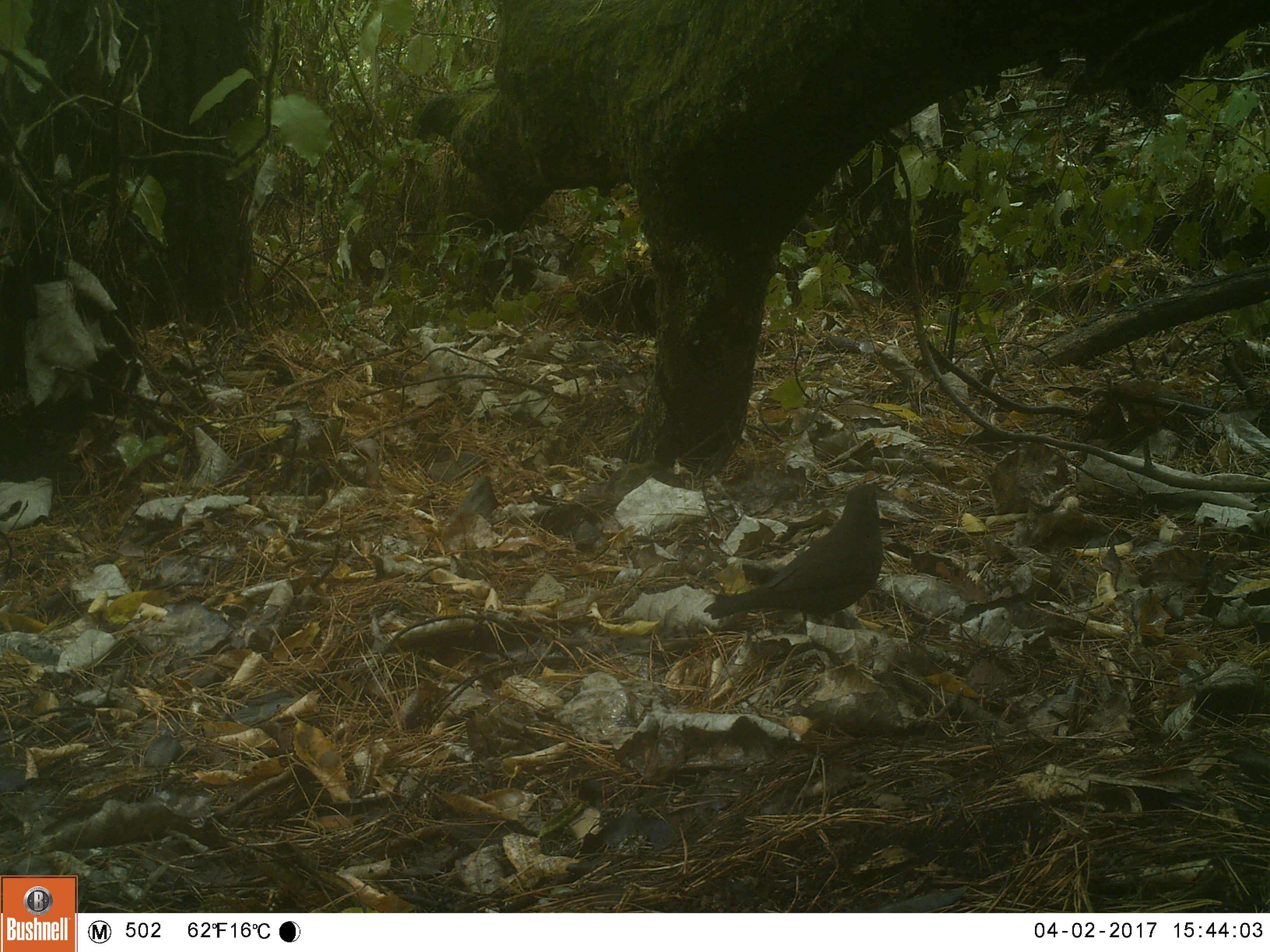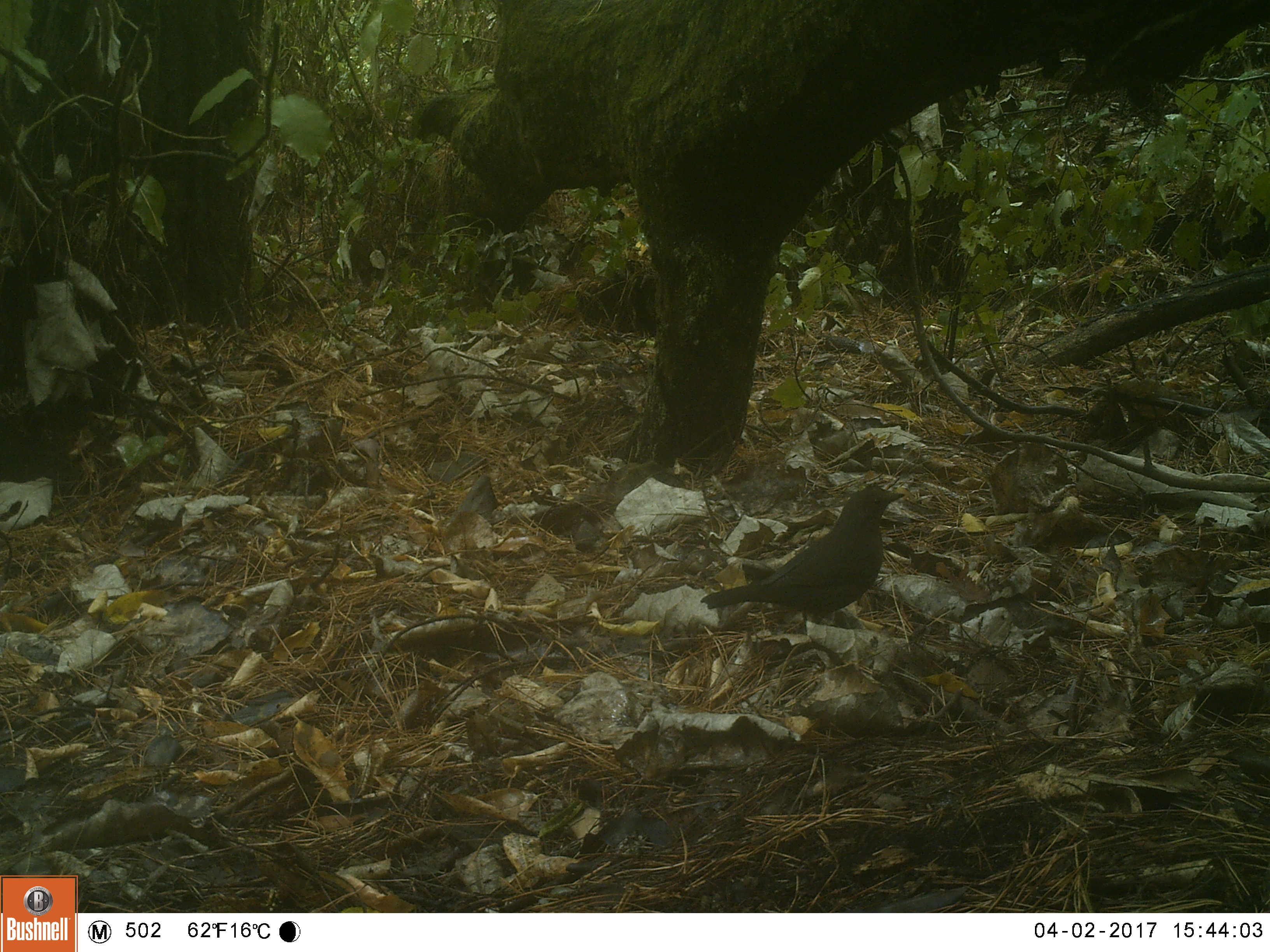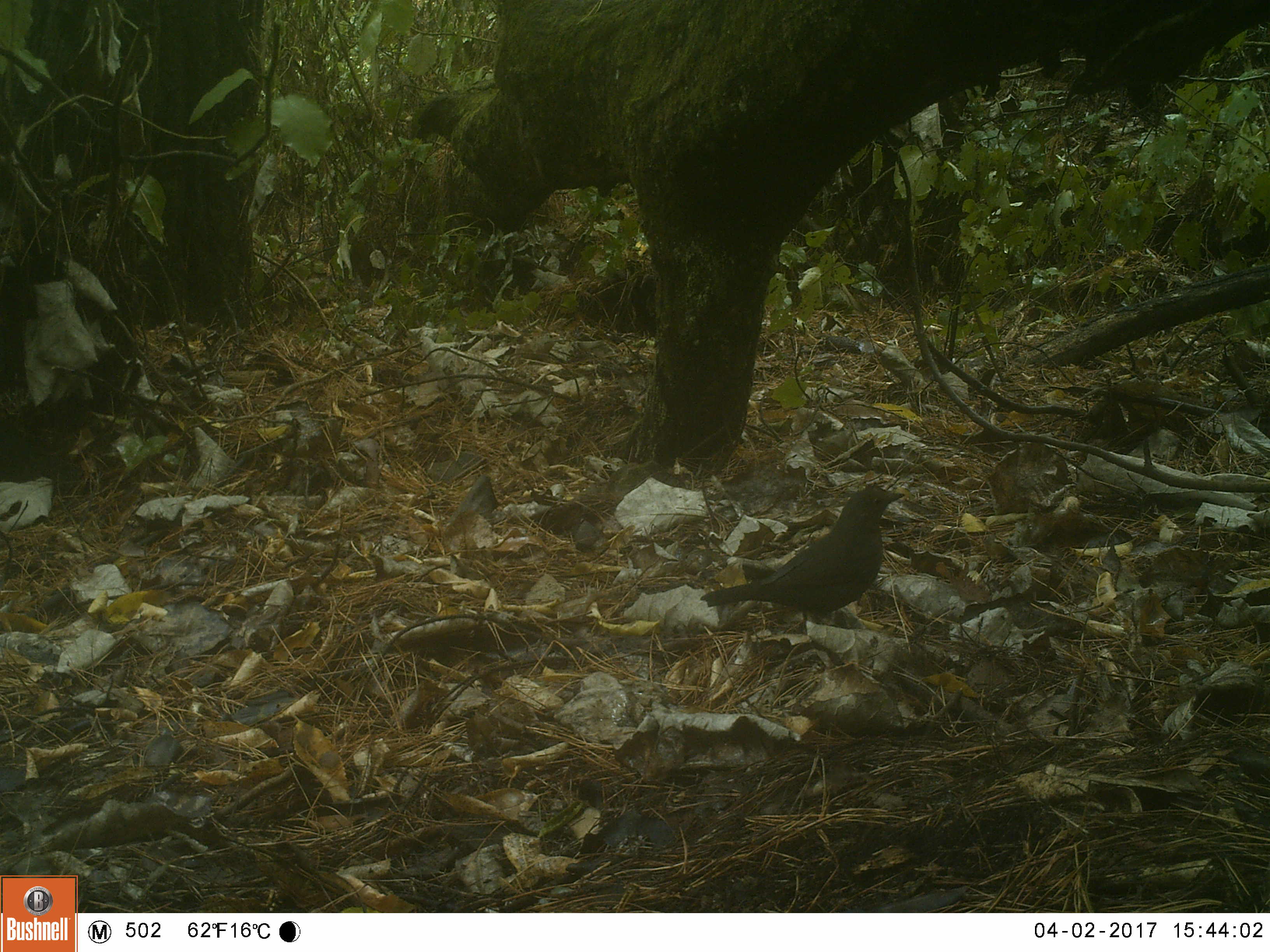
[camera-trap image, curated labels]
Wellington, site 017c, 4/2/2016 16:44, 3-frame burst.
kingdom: Animalia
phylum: Chordata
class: Aves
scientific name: Aves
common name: bird